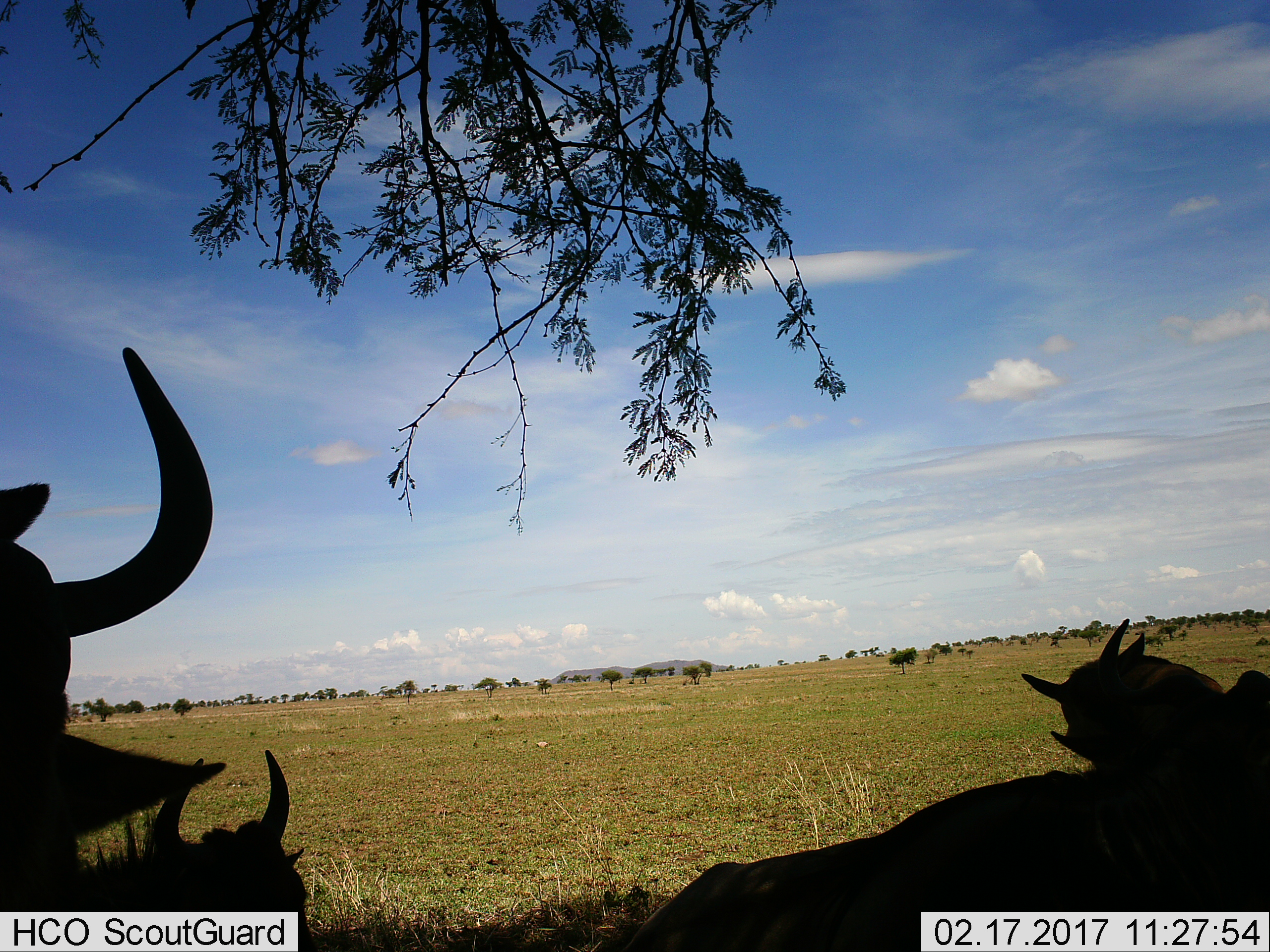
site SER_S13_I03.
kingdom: Animalia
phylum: Chordata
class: Mammalia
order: Artiodactyla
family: Bovidae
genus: Connochaetes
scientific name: Connochaetes taurinus taurinus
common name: blue wildebeest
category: wildebeestblue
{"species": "wildebeestblue (blue wildebeest) (Connochaetes taurinus taurinus)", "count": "4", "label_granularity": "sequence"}